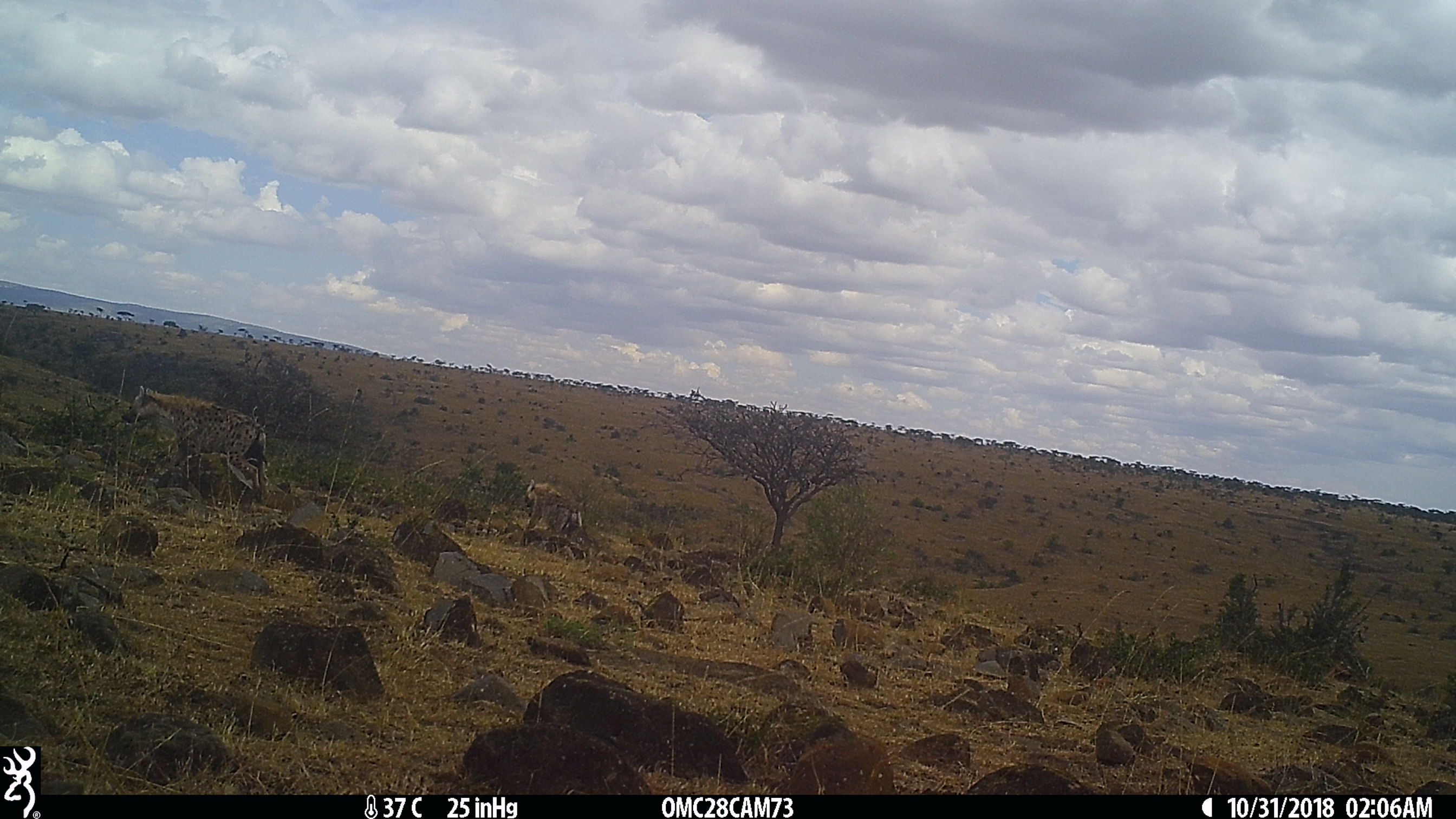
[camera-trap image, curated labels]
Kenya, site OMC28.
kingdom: Animalia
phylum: Chordata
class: Mammalia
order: Carnivora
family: Hyaenidae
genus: Crocuta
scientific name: Crocuta crocuta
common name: spotted hyena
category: hyena spotted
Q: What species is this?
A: Hyena spotted (spotted hyena) (Crocuta crocuta).